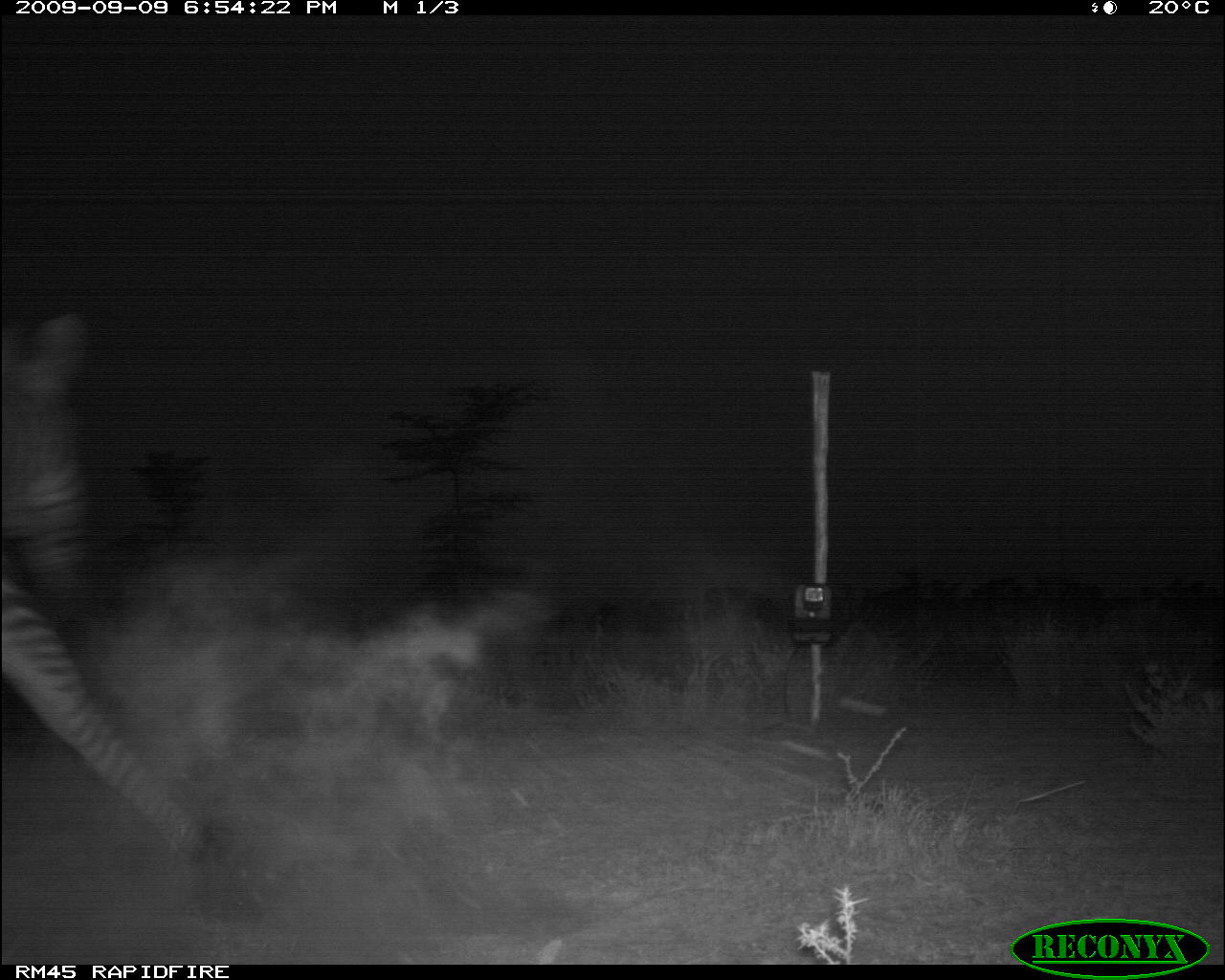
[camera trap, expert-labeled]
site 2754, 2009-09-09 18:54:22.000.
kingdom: Animalia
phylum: Chordata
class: Mammalia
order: Perissodactyla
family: Equidae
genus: Equus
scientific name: Equus quagga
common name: plains zebra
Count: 1.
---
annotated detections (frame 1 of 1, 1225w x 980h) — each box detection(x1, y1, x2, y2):
equus quagga: detection(0, 301, 256, 879)